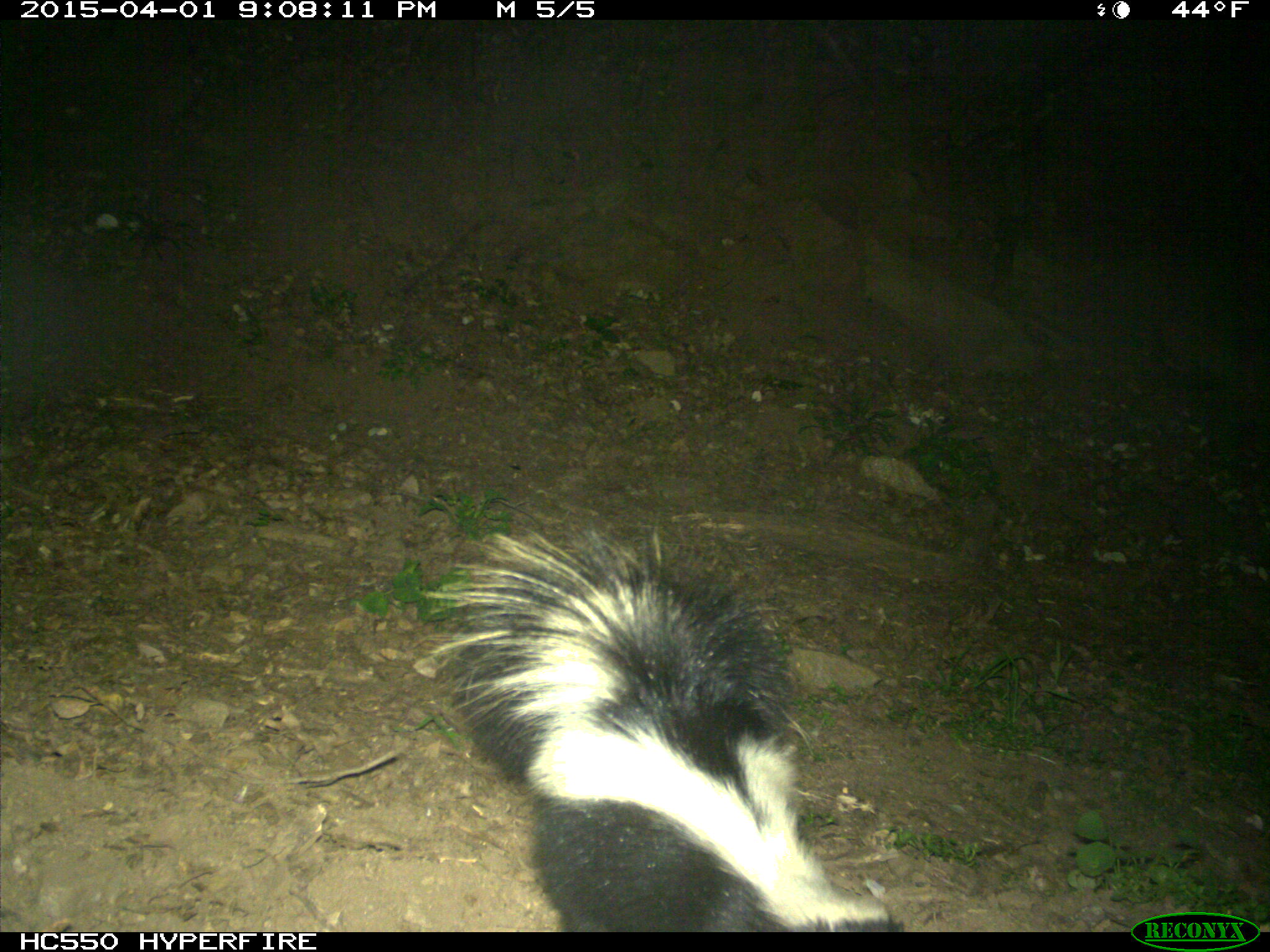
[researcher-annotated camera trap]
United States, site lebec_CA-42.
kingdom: Animalia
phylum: Chordata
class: Mammalia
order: Carnivora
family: Mephitidae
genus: Mephitis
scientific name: Mephitis mephitis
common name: striped skunk